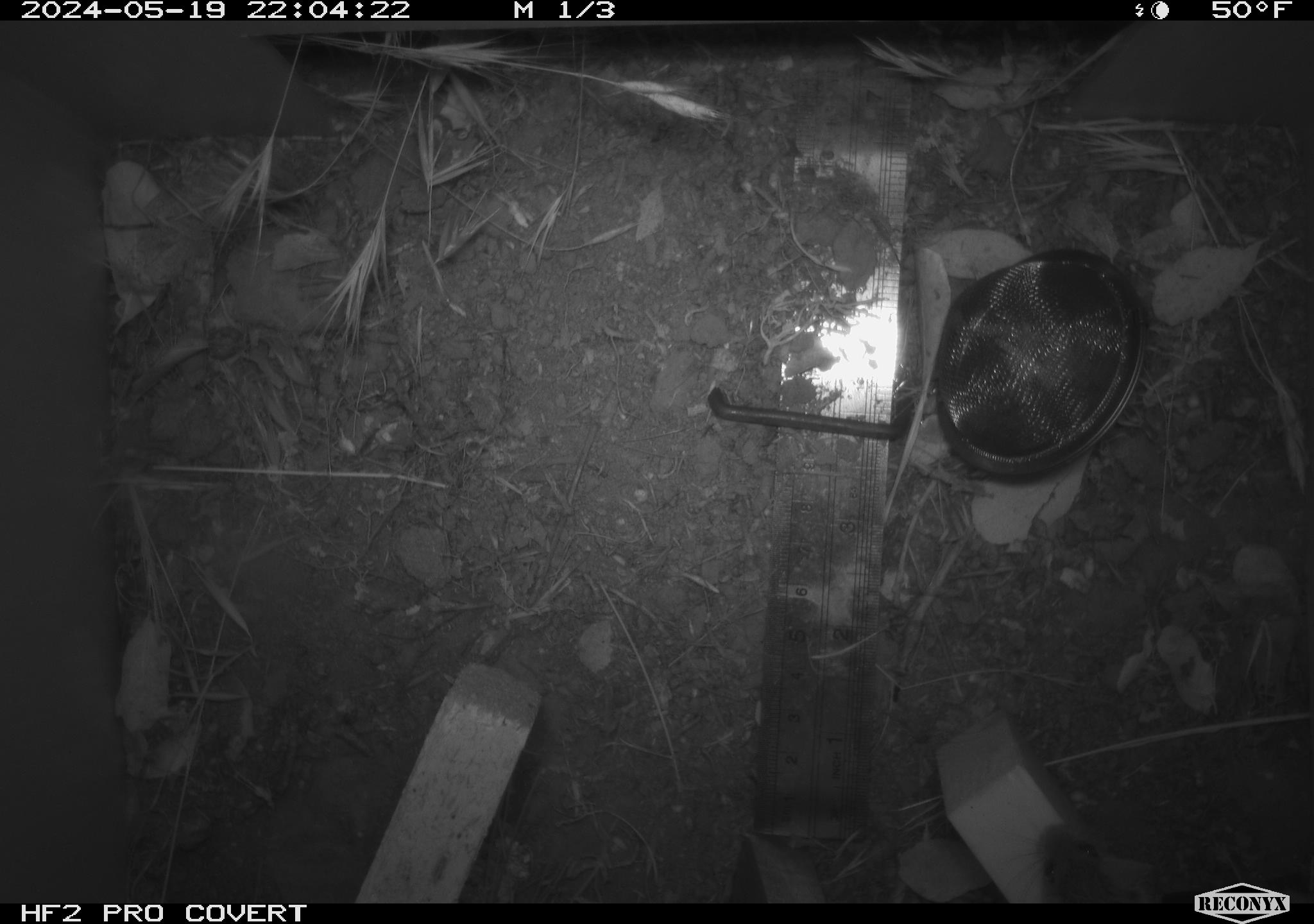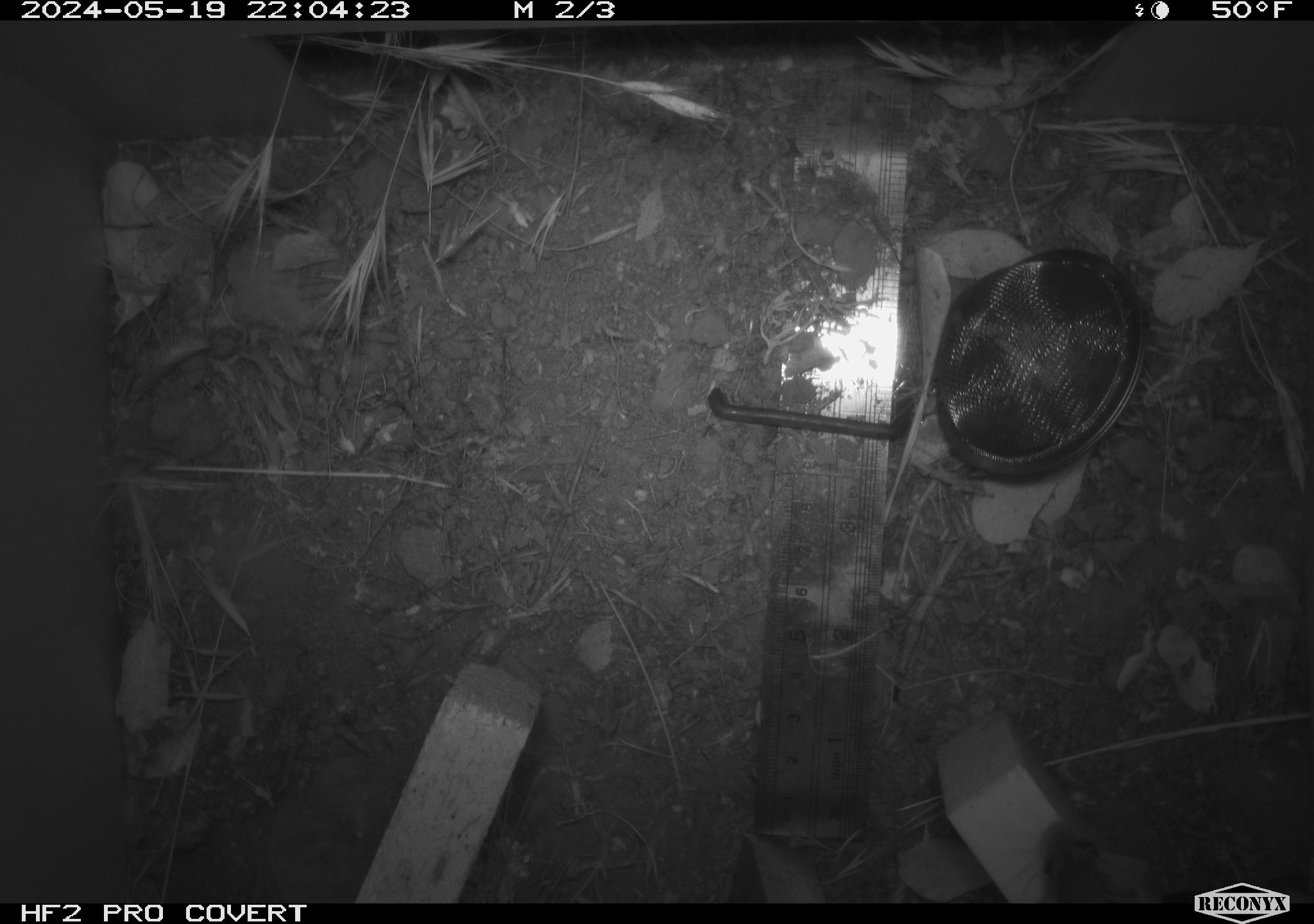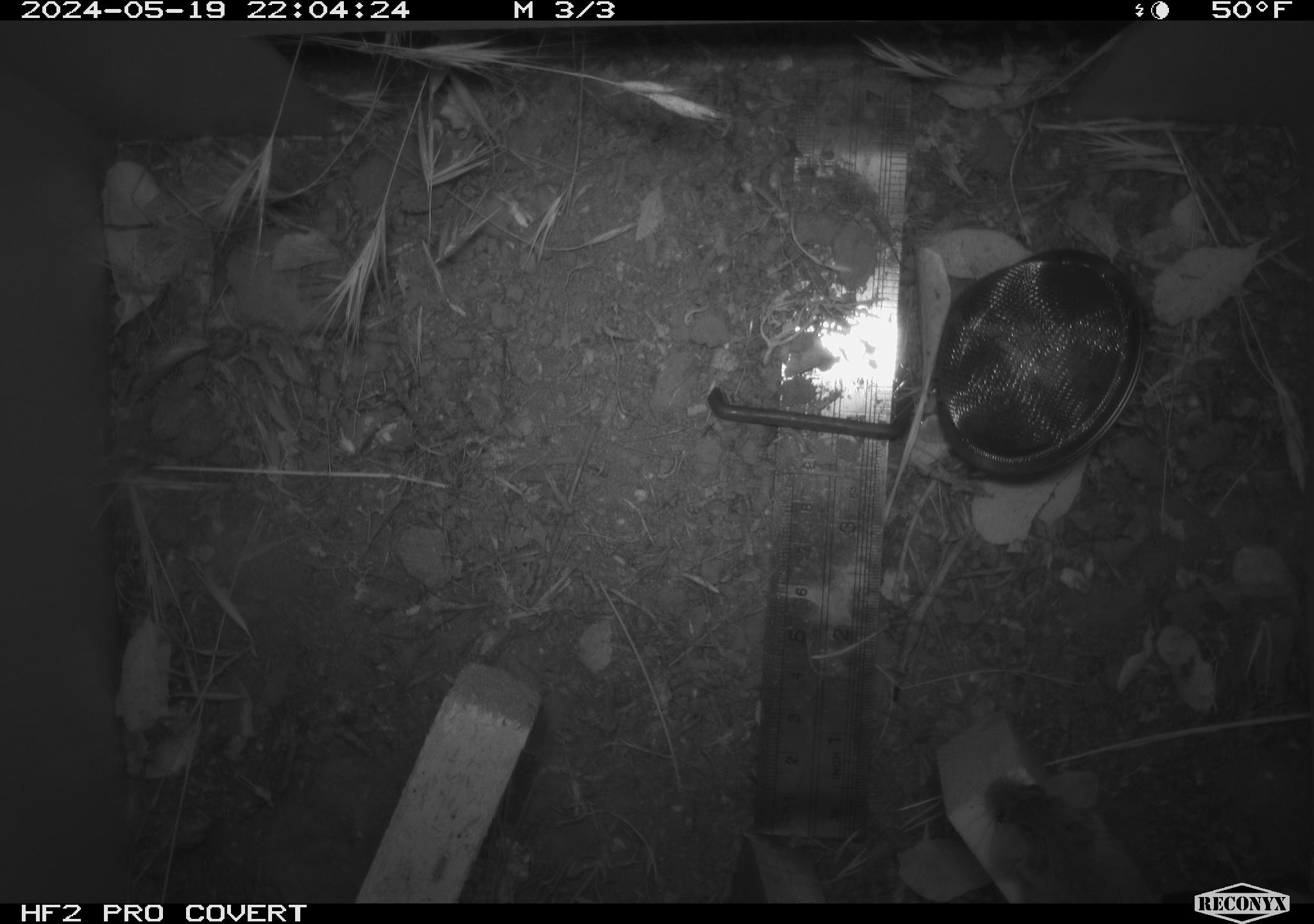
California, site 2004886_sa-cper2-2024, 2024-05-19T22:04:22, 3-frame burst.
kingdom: Animalia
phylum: Chordata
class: Mammalia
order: Rodentia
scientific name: Rodentia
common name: rodent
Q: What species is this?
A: Rodent (Rodentia).